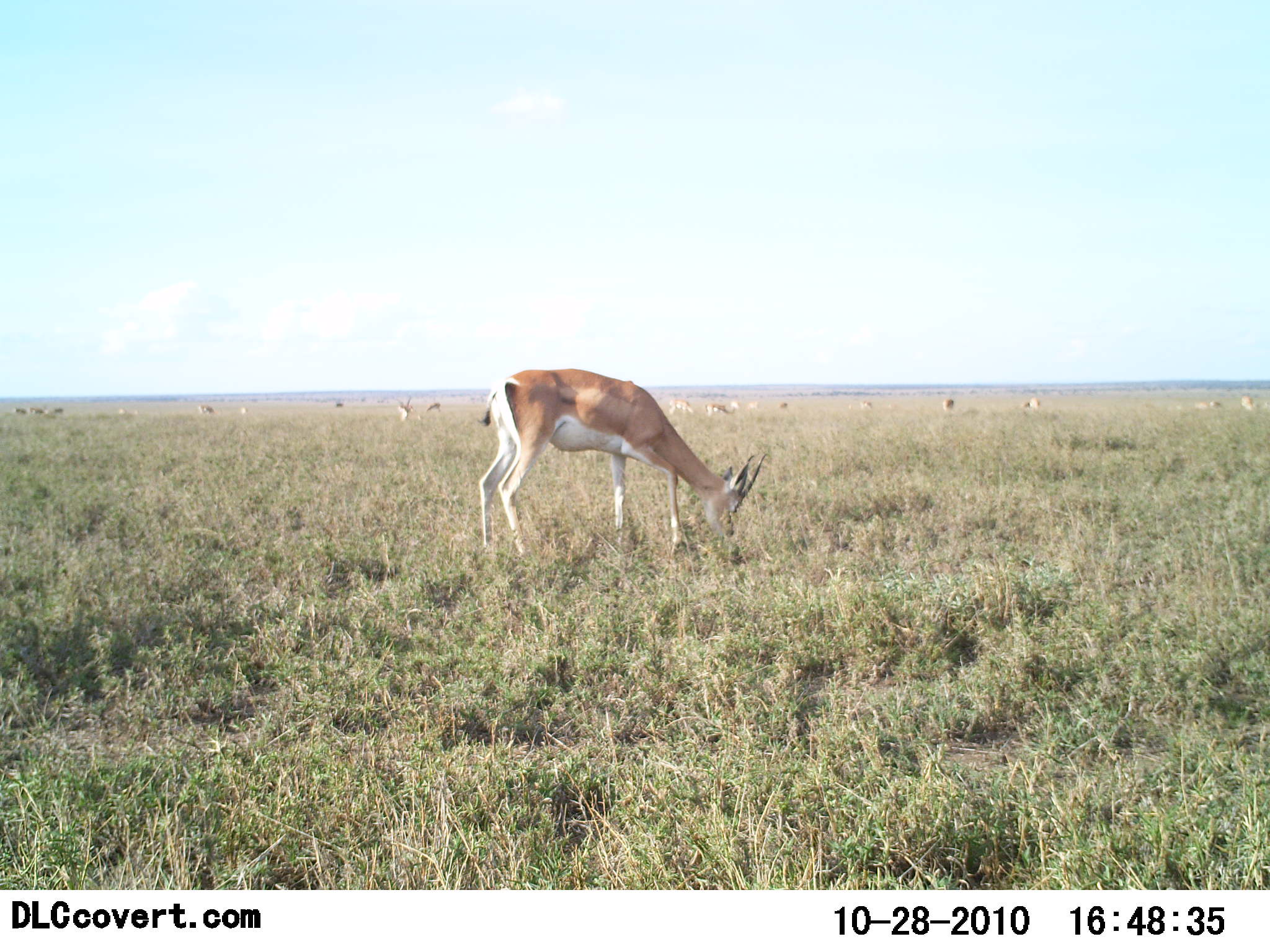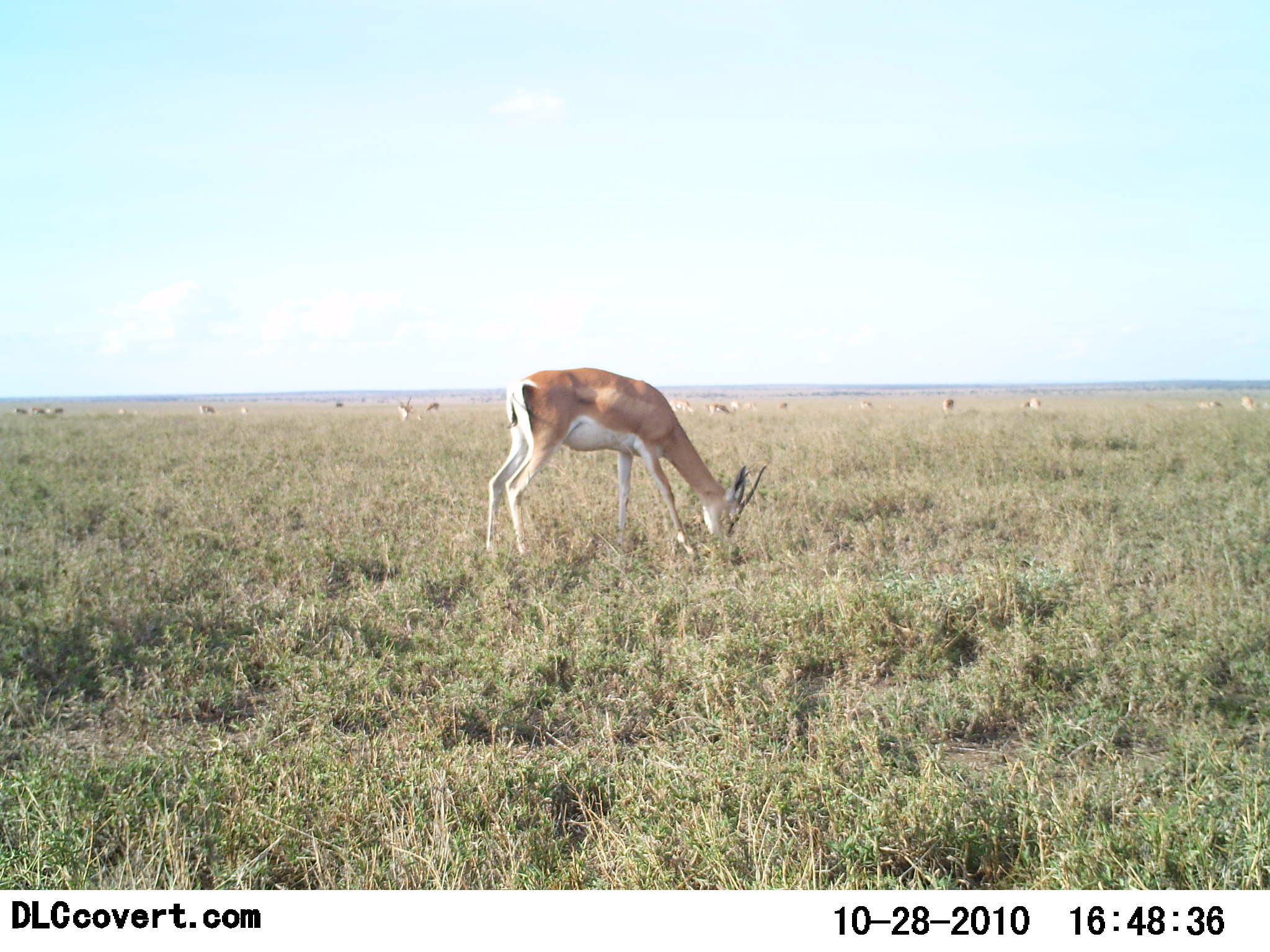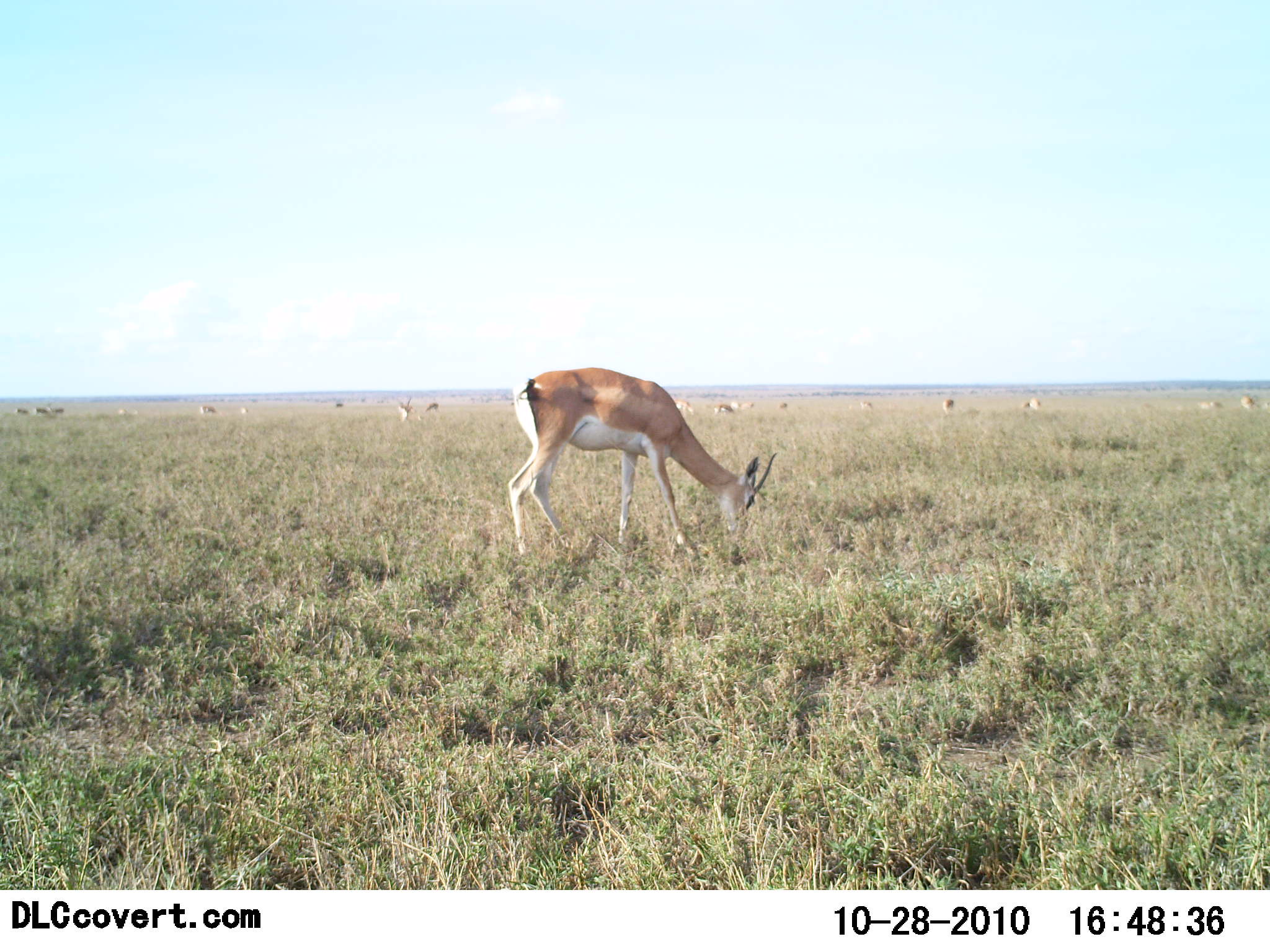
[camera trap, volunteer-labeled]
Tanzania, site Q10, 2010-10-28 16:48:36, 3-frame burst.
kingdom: Animalia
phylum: Chordata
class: Mammalia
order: Artiodactyla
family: Bovidae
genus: Nanger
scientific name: Nanger granti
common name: grant's gazelle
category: gazellegrants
Gazellegrants (grant's gazelle) (Nanger granti), count 11-50. Behavior (volunteer vote fractions): standing 23%, resting 0%, moving 0%, interacting 0%. Young present (vote fraction): 0%. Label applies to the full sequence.